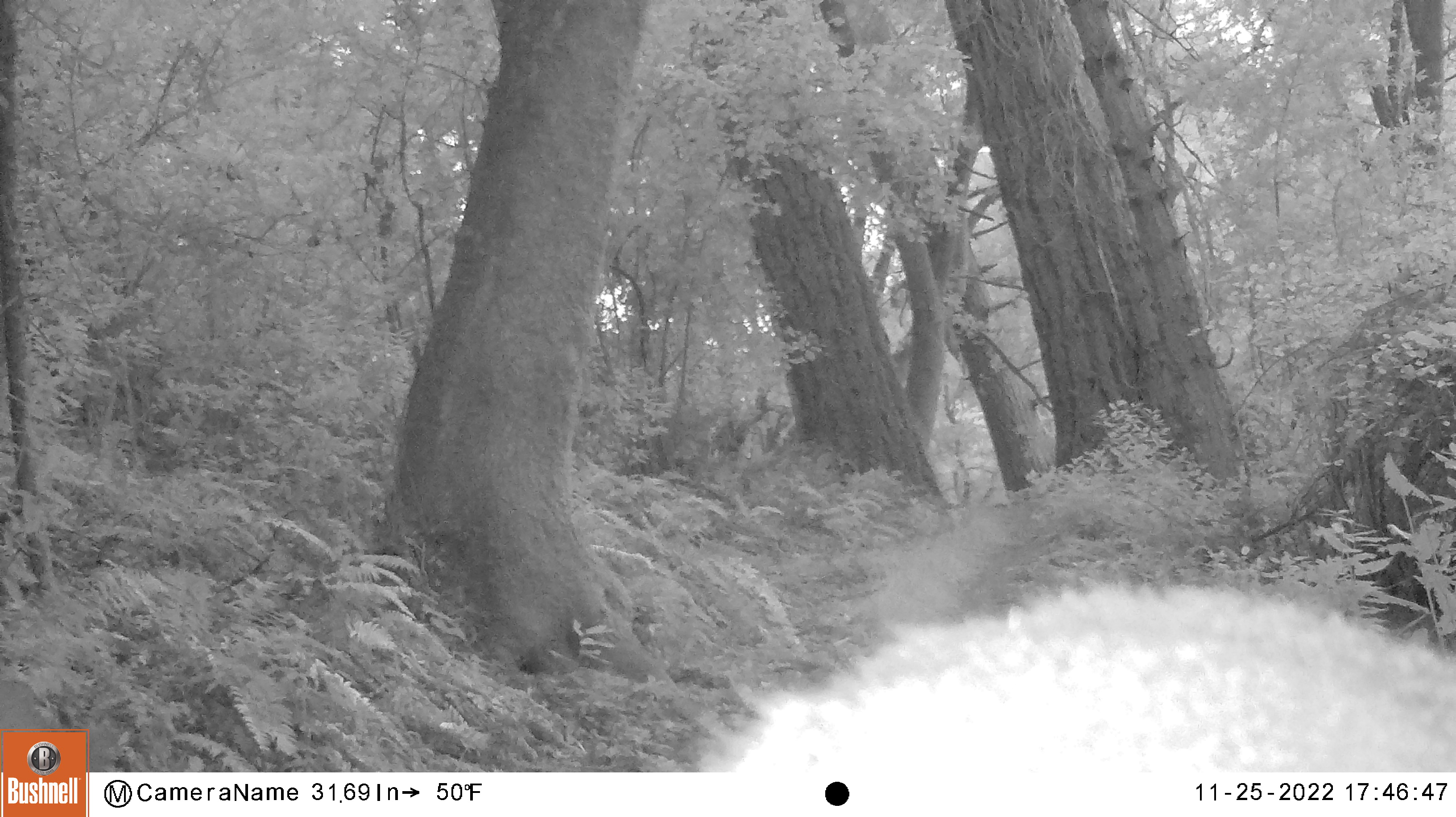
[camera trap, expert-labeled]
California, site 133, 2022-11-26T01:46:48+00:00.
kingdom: Animalia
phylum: Chordata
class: Mammalia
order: Artiodactyla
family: Cervidae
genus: Odocoileus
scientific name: Odocoileus hemionus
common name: mule deer